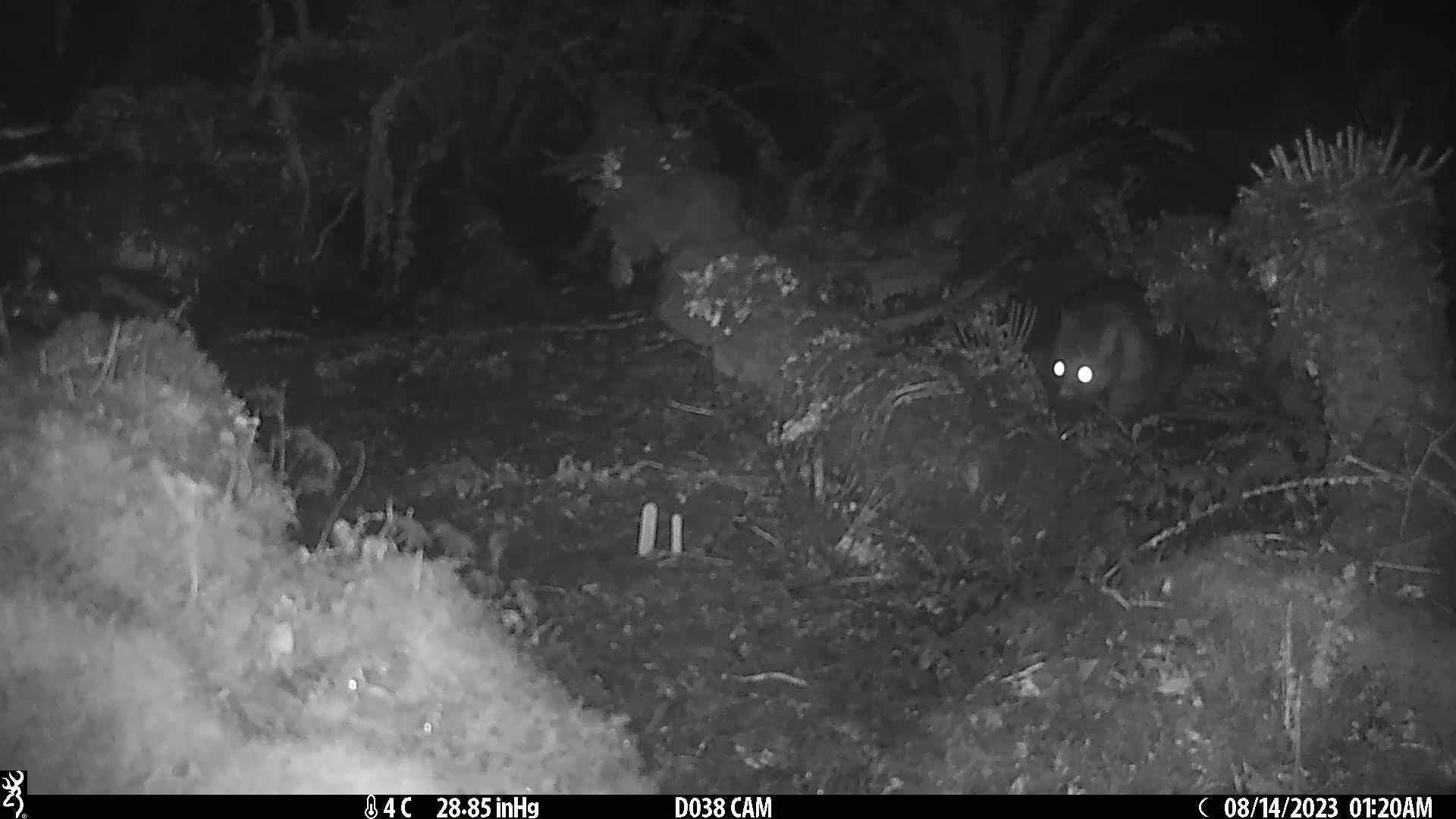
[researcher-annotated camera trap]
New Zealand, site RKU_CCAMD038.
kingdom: Animalia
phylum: Chordata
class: Mammalia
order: Diprotodontia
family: Phalangeridae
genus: Trichosurus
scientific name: Trichosurus vulpecula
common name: common brushtail possum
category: possum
Possum (common brushtail possum) (Trichosurus vulpecula).